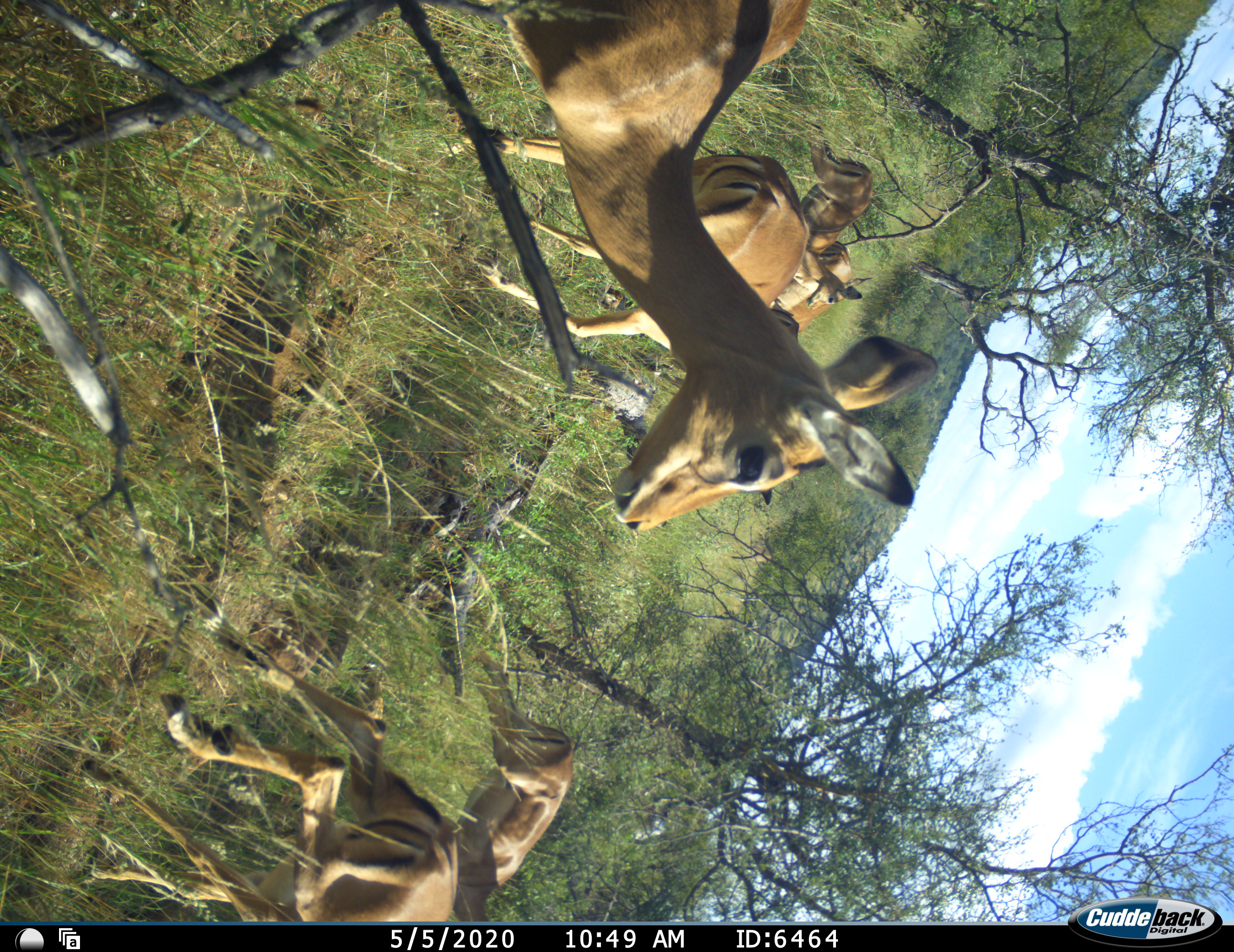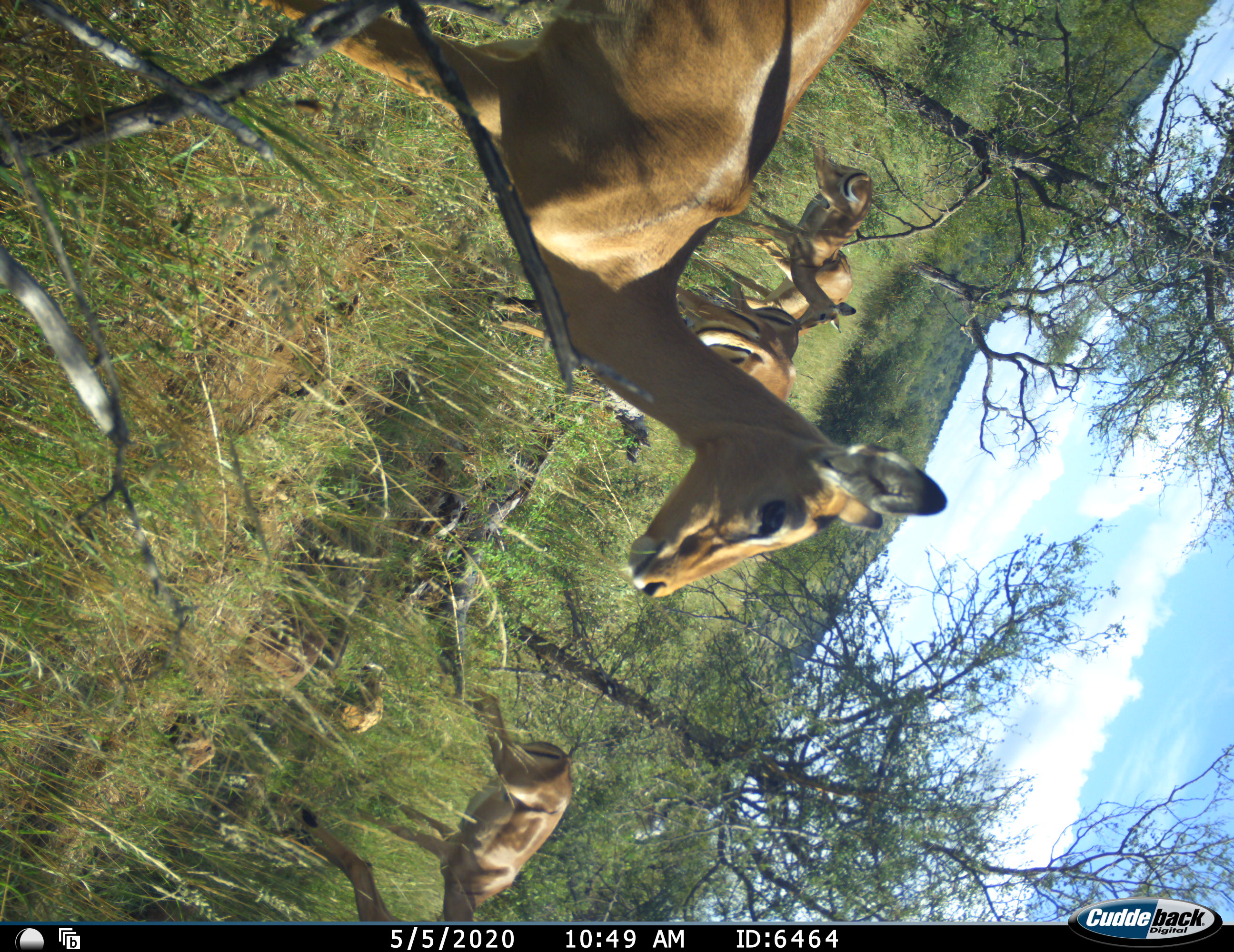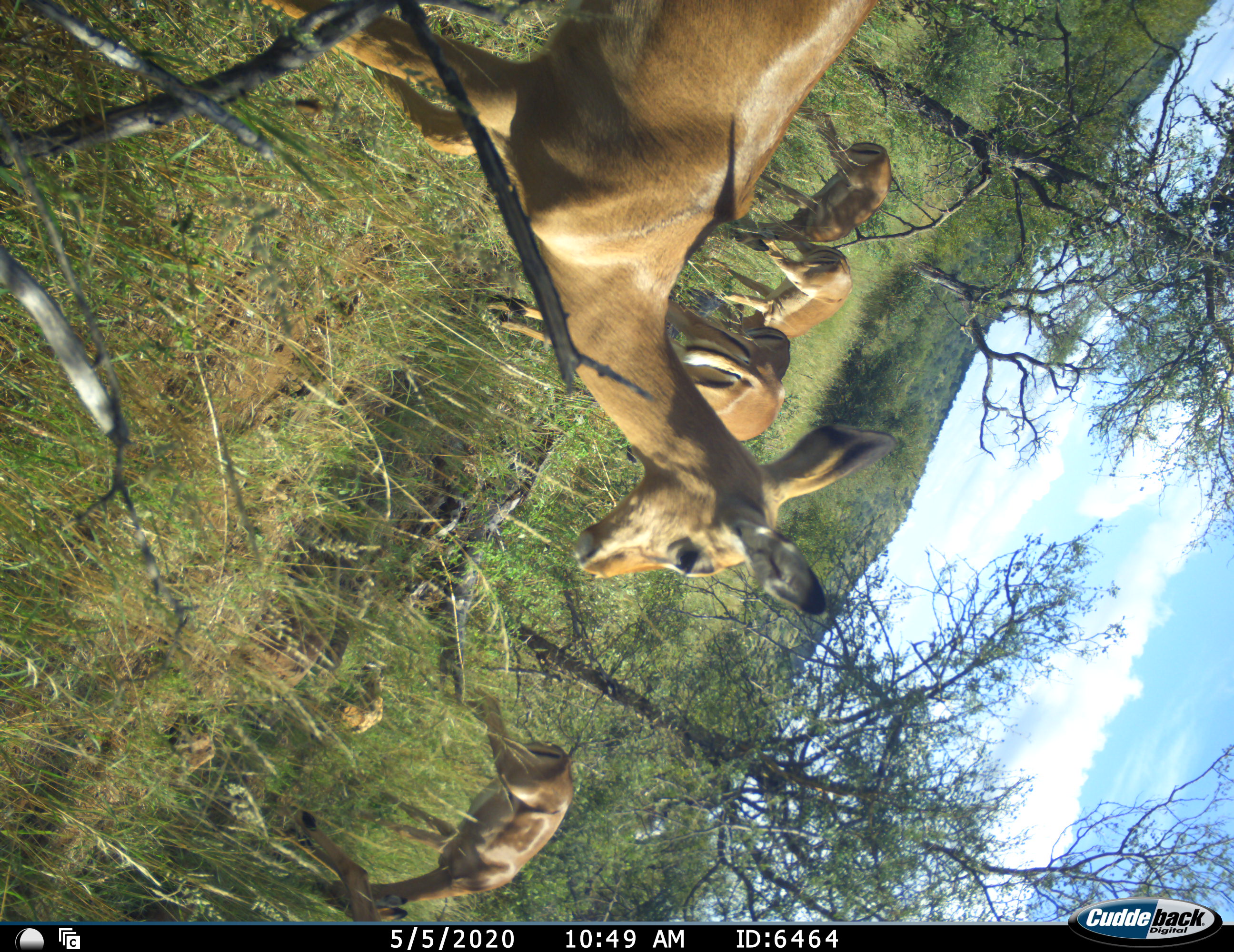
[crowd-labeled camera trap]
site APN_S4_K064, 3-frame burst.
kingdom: Animalia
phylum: Chordata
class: Mammalia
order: Artiodactyla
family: Bovidae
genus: Aepyceros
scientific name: Aepyceros melampus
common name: impala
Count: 7.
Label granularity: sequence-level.